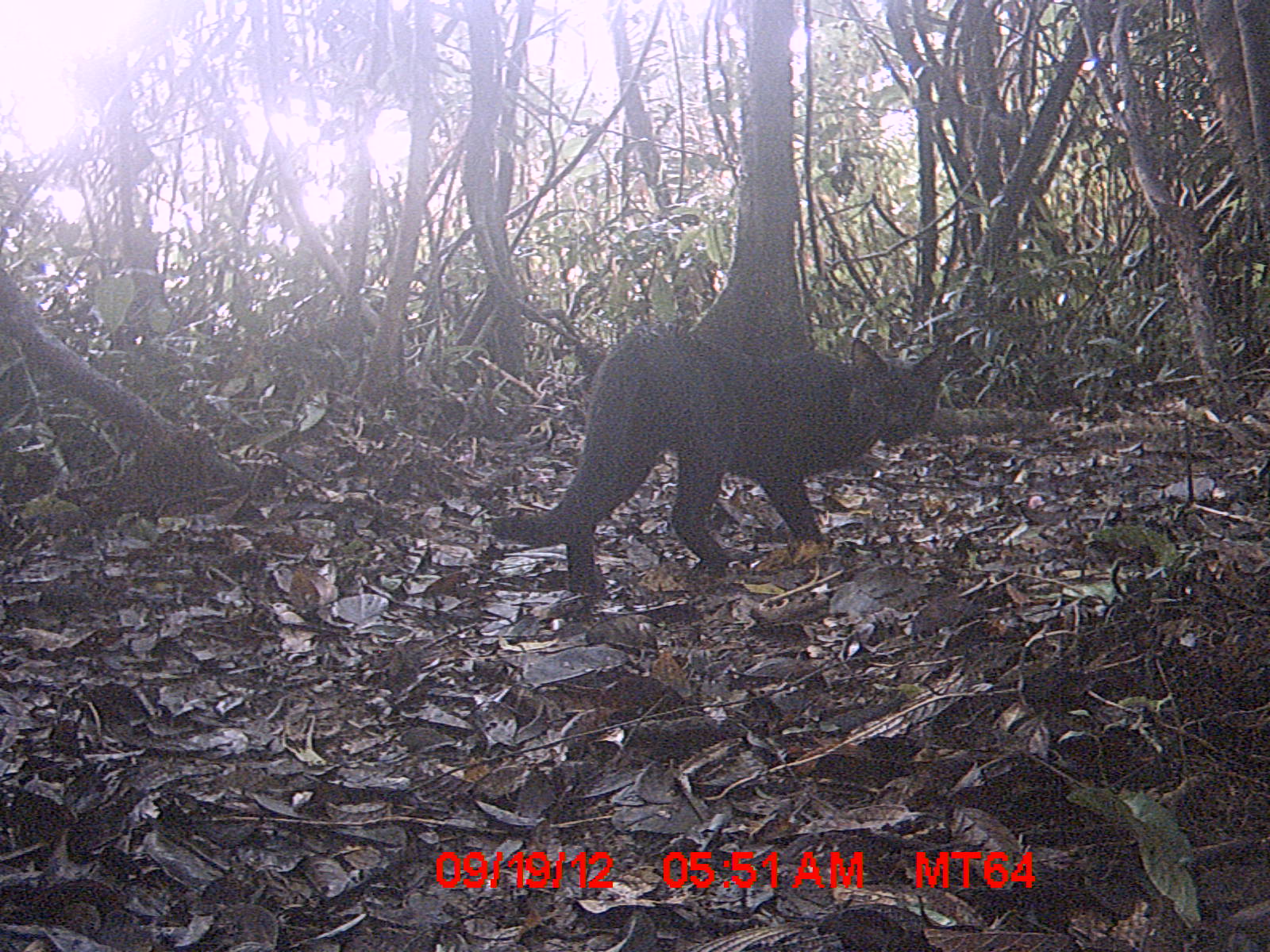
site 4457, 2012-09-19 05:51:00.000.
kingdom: Animalia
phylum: Chordata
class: Mammalia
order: Carnivora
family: Felidae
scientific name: Felidae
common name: felids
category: felis sp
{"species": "felis sp (felids) (Felidae)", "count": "1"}